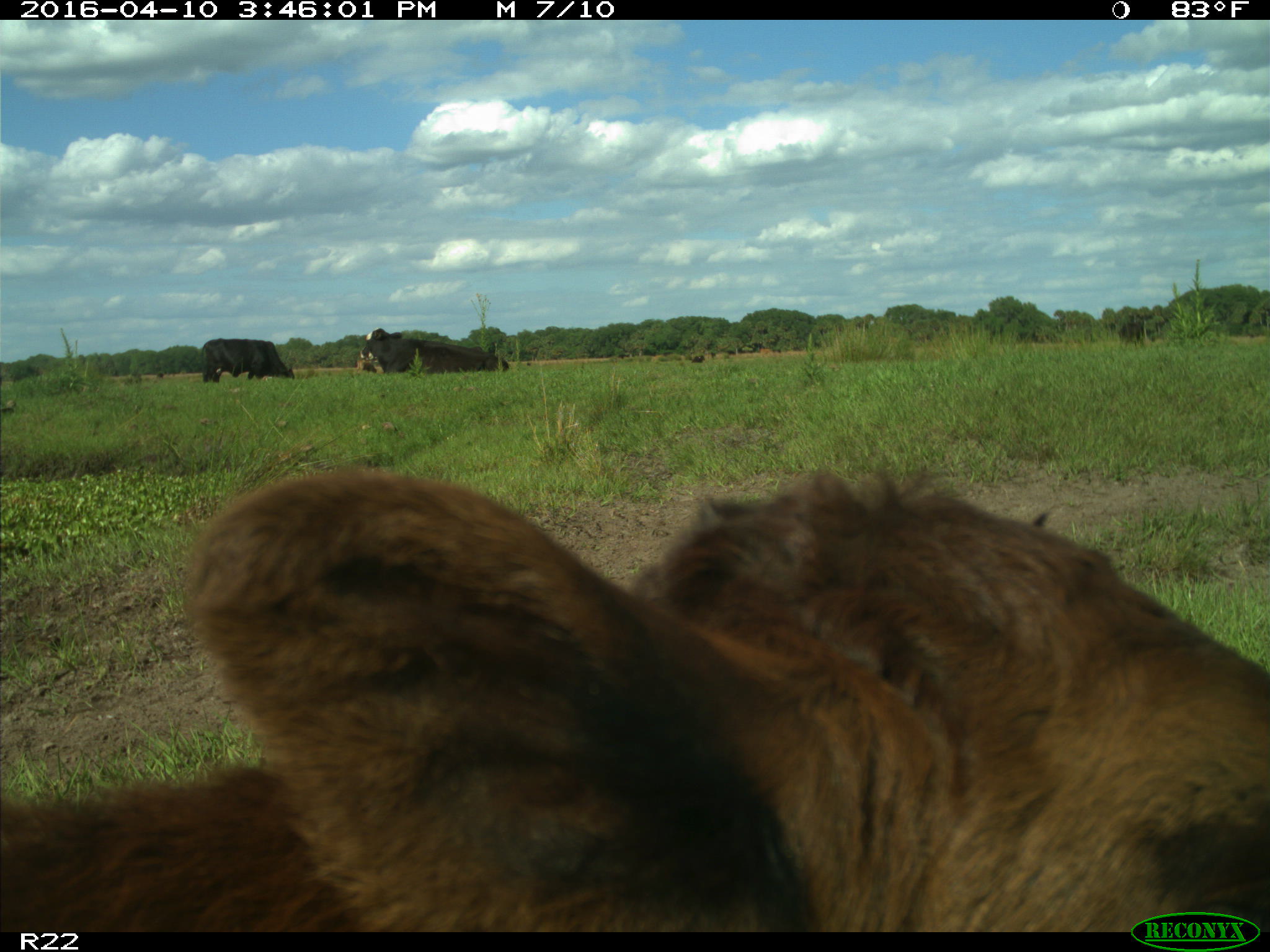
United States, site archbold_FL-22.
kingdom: Animalia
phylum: Chordata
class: Mammalia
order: Artiodactyla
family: Bovidae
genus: Bos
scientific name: Bos taurus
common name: domestic cow